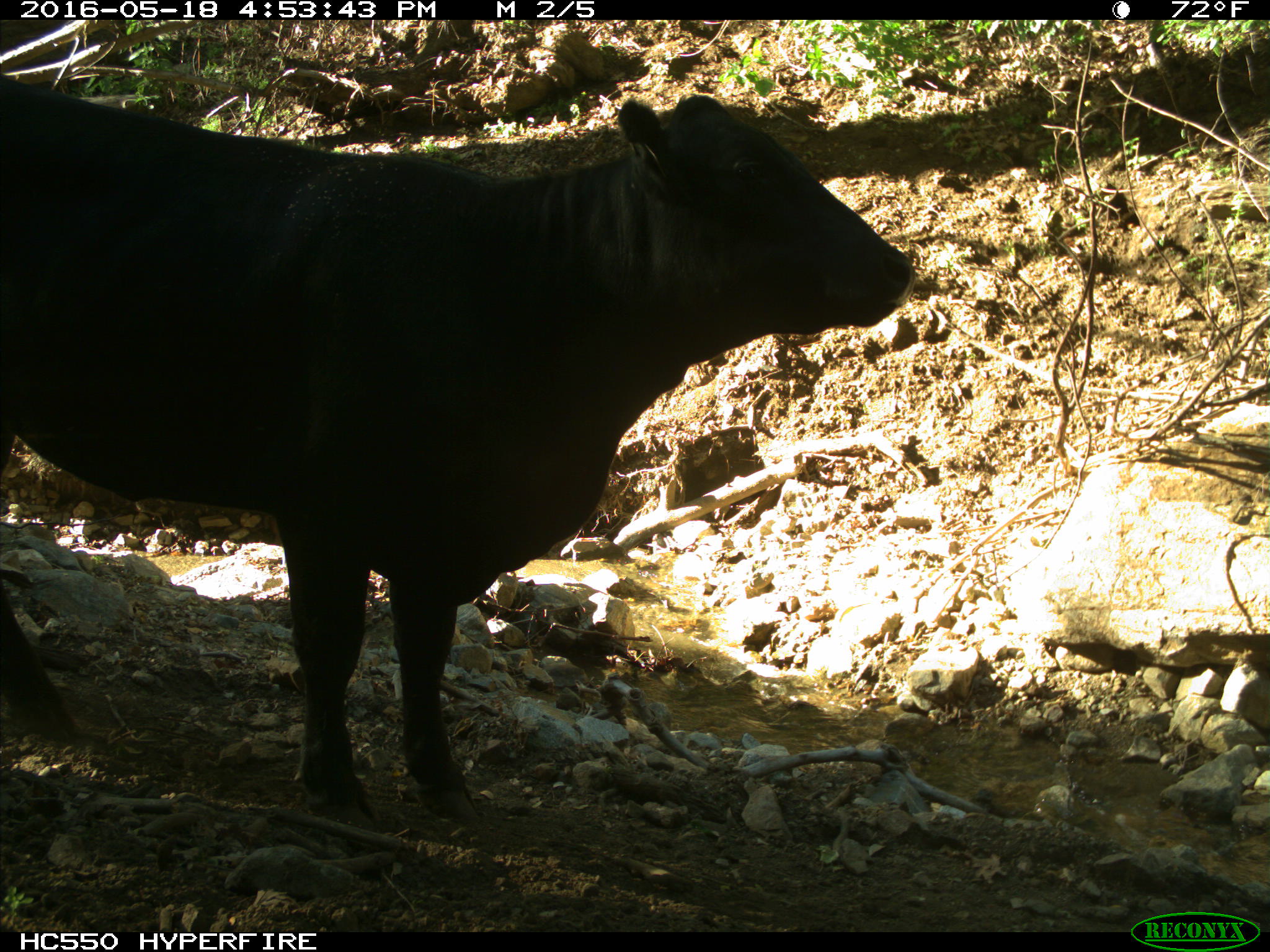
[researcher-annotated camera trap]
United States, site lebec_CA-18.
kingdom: Animalia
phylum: Chordata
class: Mammalia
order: Artiodactyla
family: Bovidae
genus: Bos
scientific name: Bos taurus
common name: domestic cow